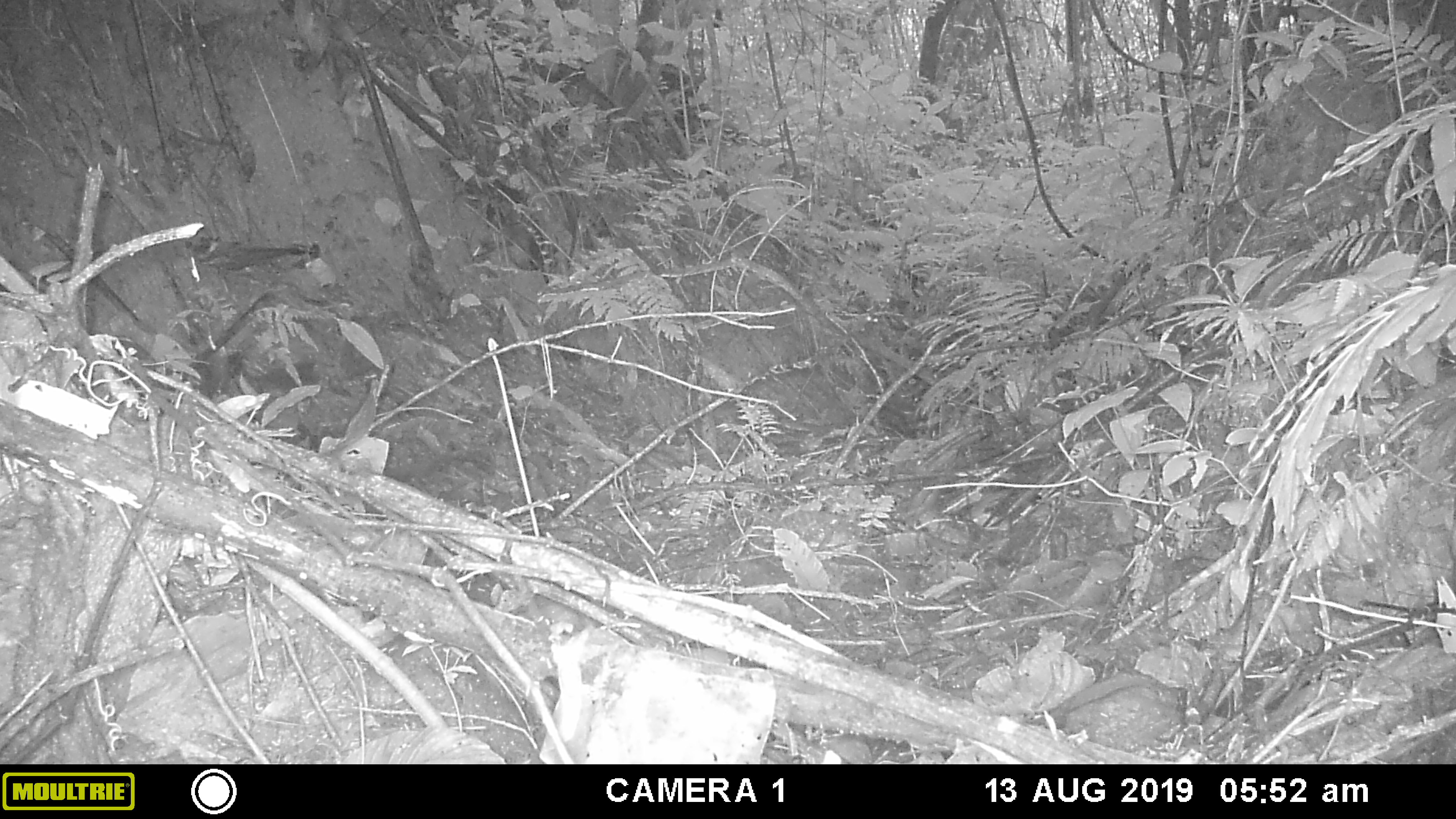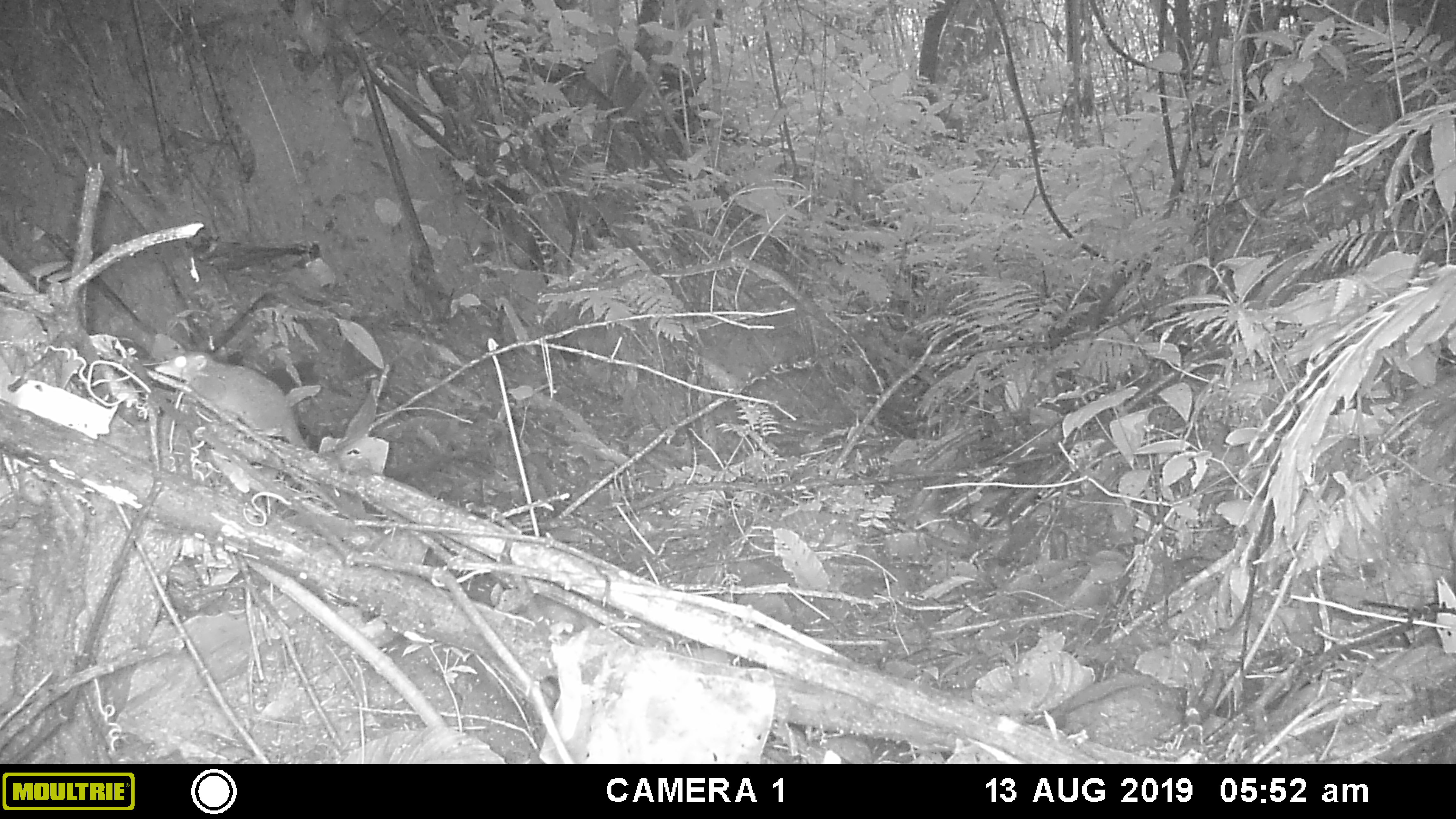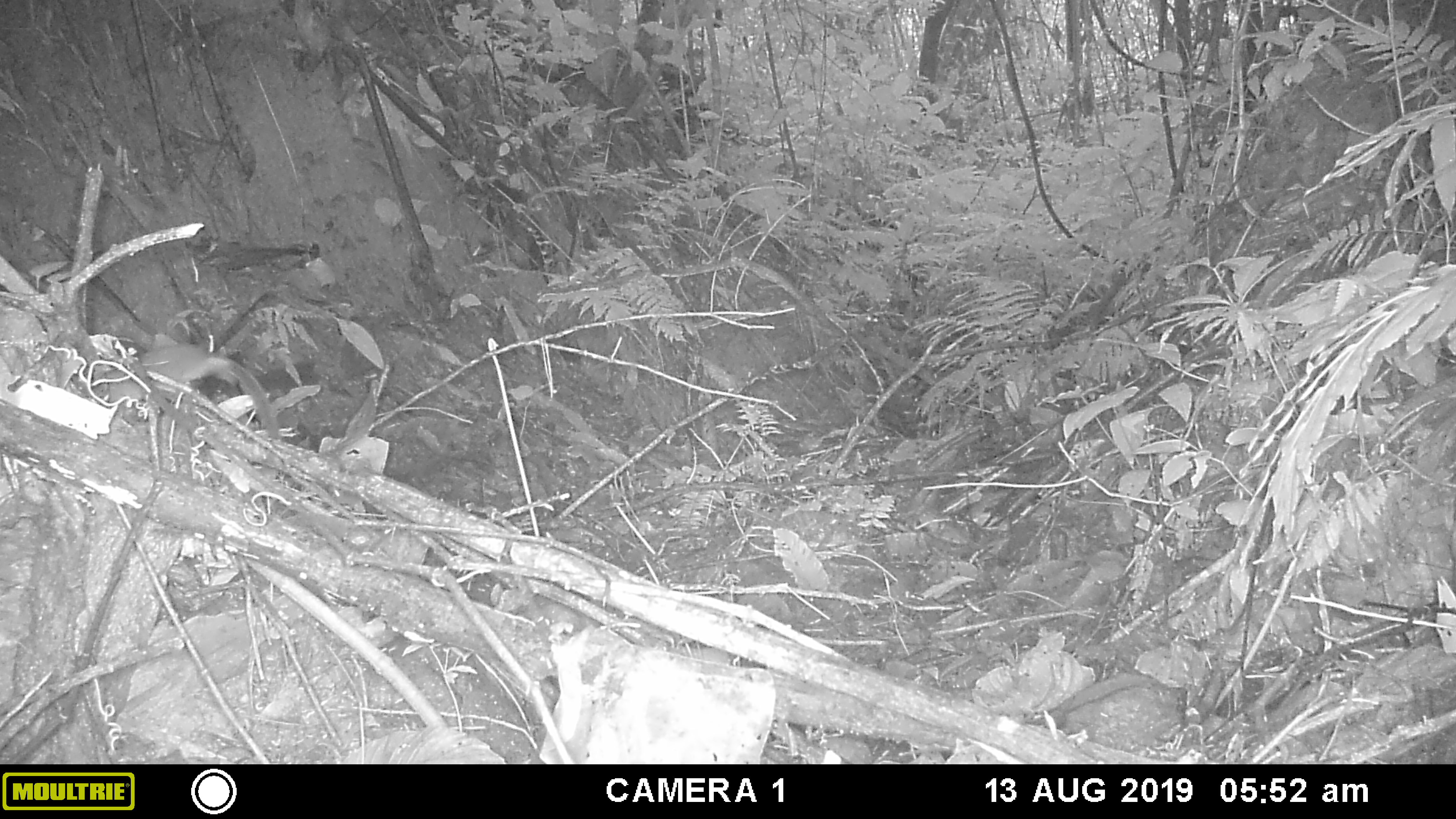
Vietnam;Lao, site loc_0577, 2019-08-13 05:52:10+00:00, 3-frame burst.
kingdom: Animalia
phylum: Chordata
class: Mammalia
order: Rodentia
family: Sciuridae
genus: Sciurus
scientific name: Sciurus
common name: squirrel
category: unidentified squirrel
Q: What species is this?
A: Unidentified squirrel (squirrel) (Sciurus).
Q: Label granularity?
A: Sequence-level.